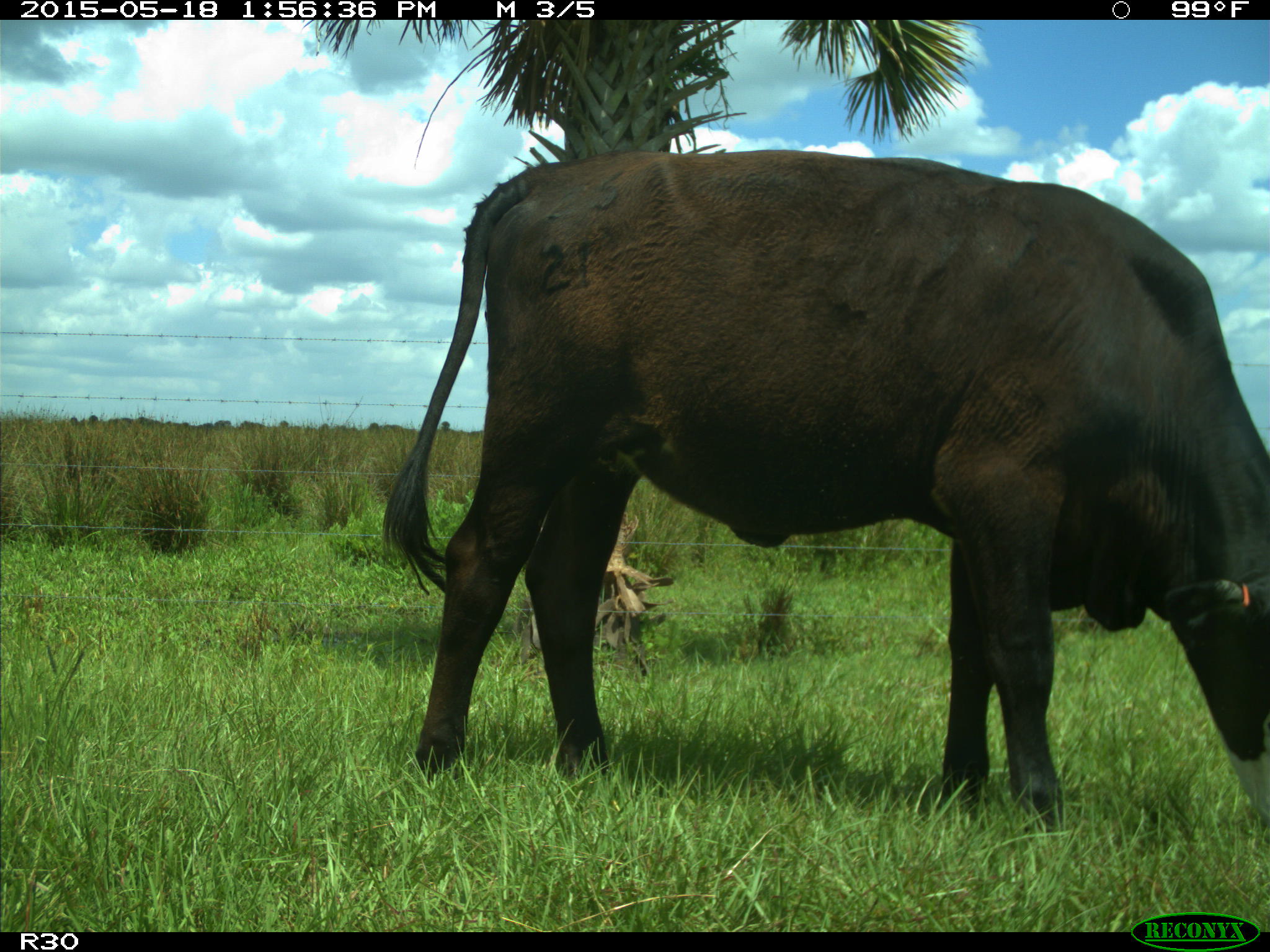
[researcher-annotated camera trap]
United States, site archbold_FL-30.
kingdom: Animalia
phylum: Chordata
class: Mammalia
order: Artiodactyla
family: Bovidae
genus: Bos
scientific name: Bos taurus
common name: domestic cow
Bos taurus (domestic cow).